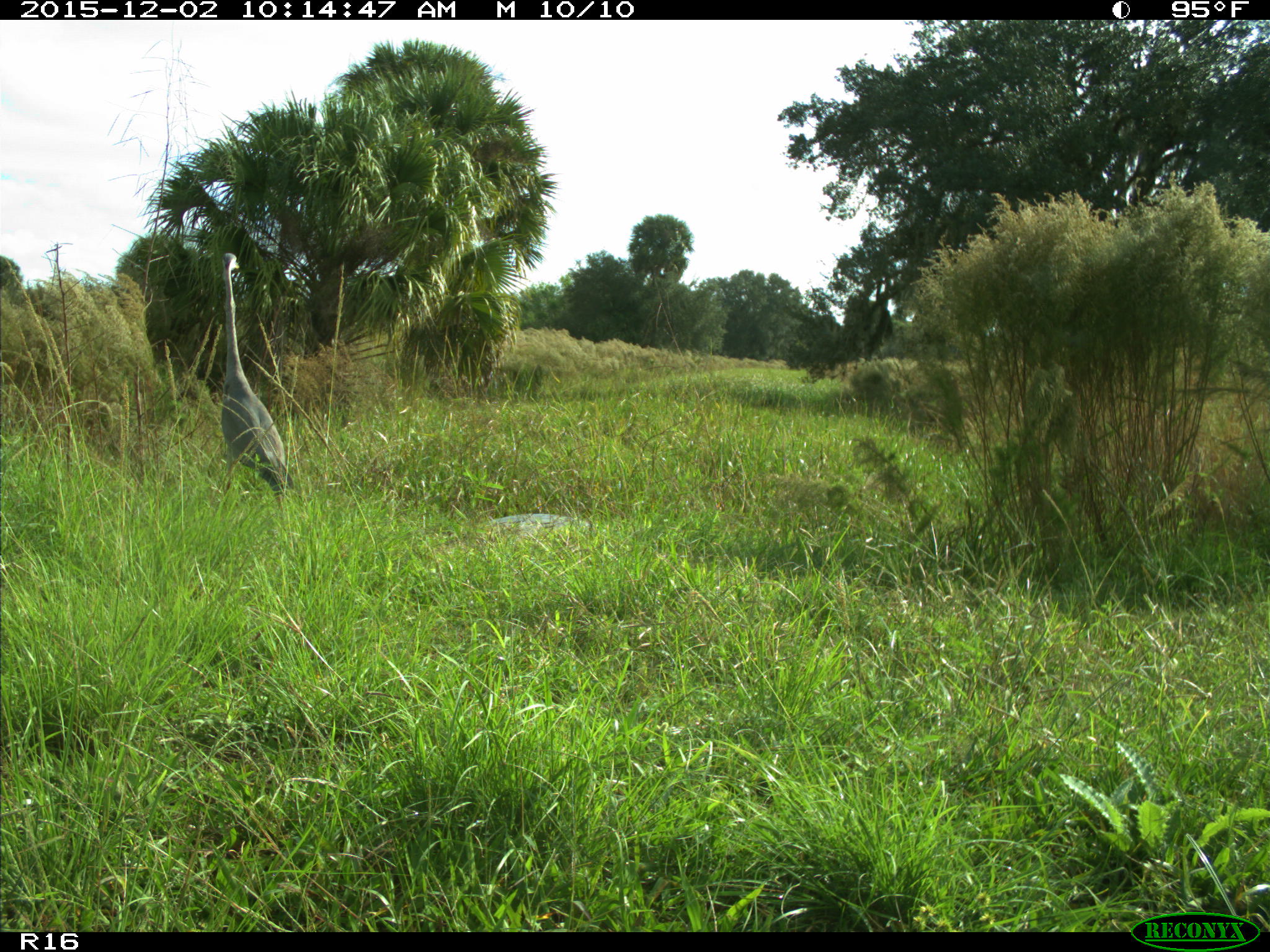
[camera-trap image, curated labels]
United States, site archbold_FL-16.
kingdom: Animalia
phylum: Chordata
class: Aves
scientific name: Aves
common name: birds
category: unidentified bird